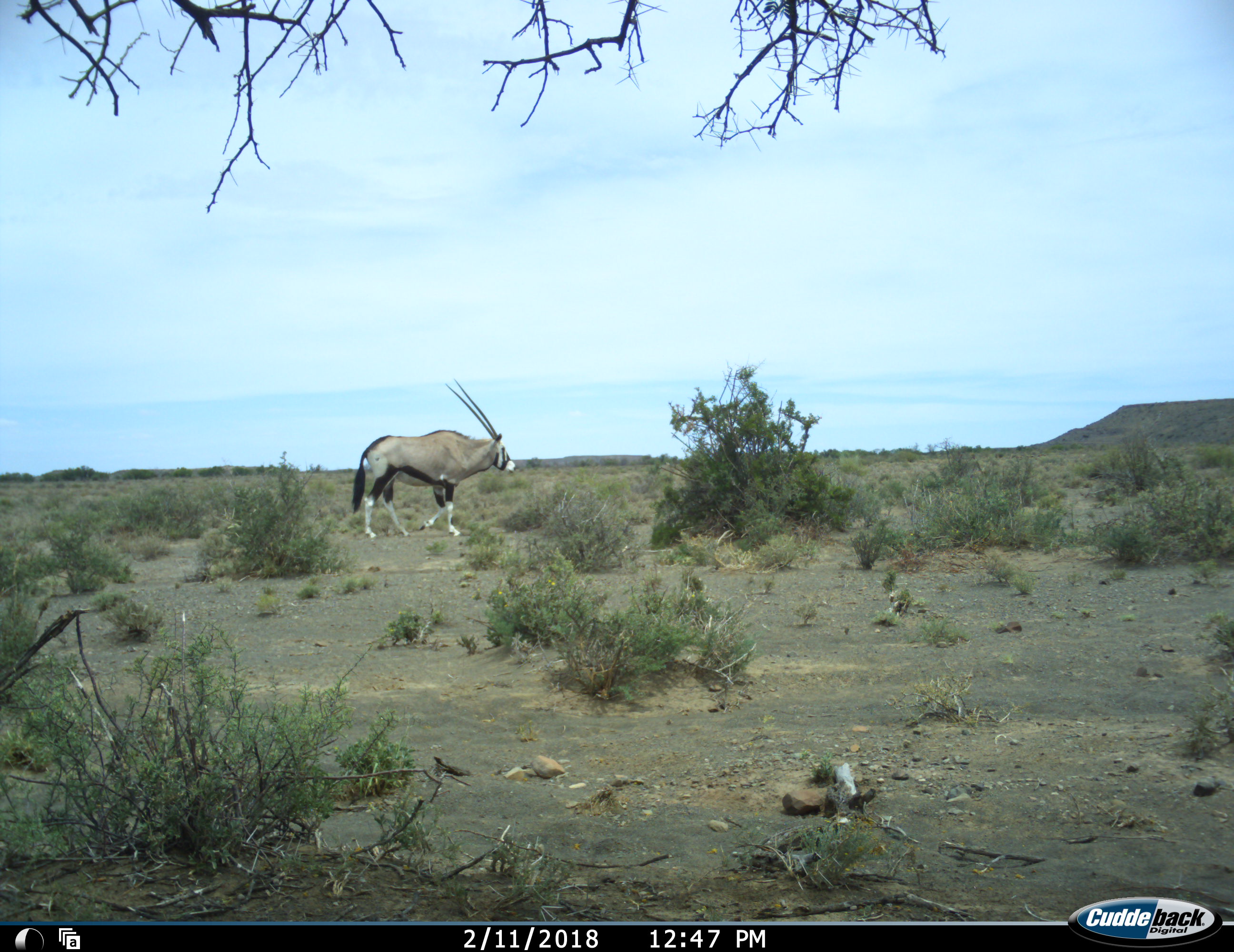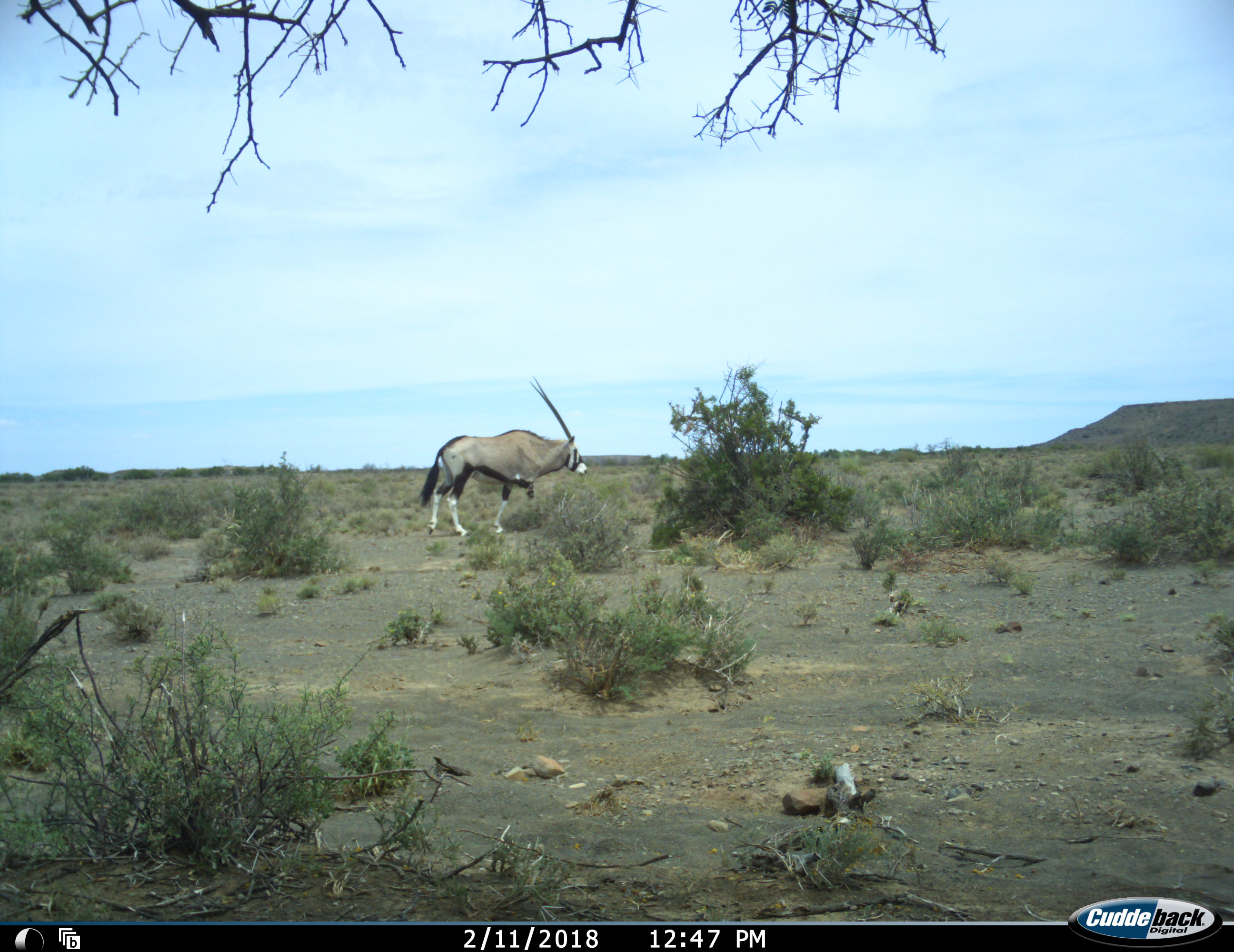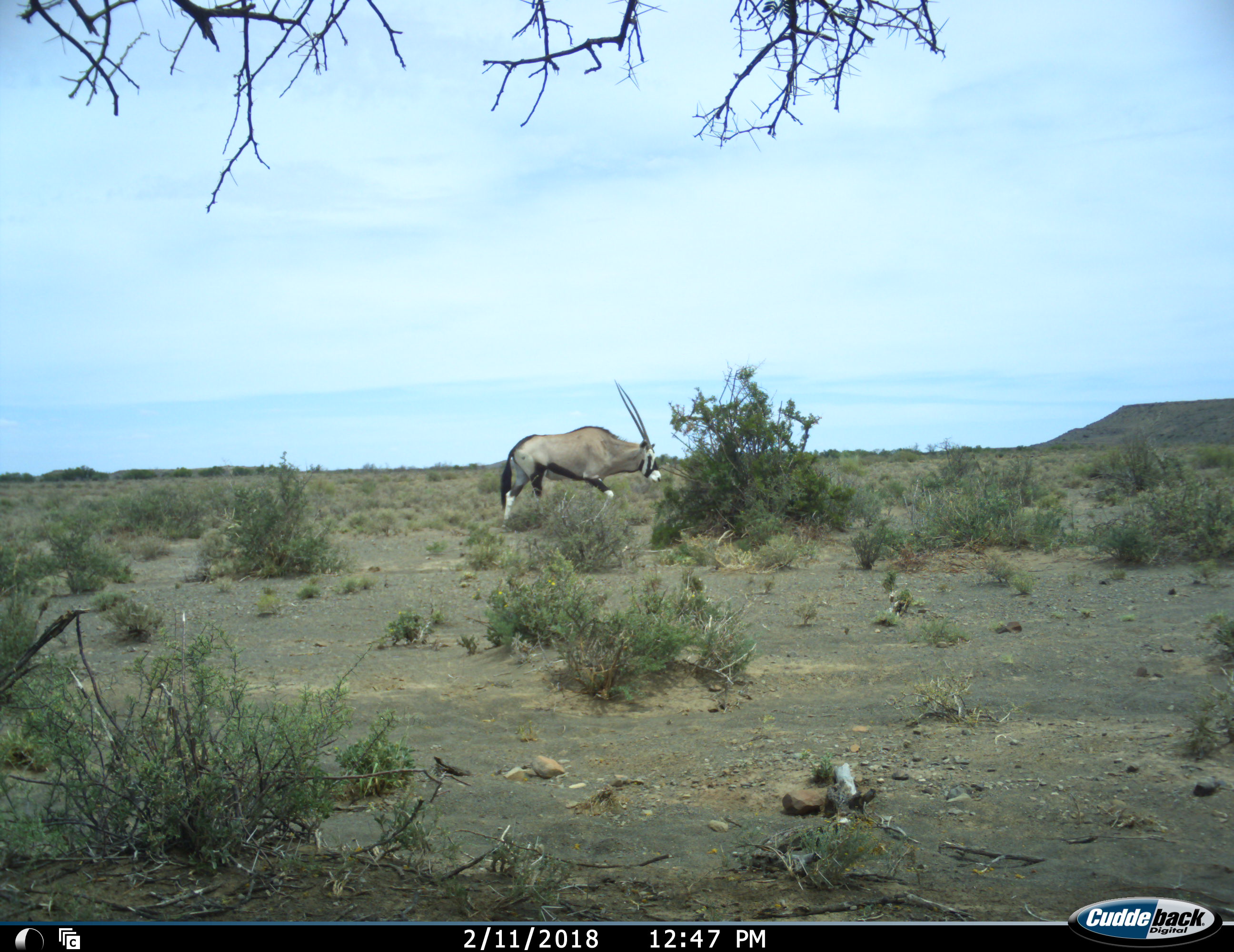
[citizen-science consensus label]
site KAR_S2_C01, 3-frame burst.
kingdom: Animalia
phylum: Chordata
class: Mammalia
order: Artiodactyla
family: Bovidae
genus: Oryx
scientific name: Oryx gazella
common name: gemsbok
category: oryx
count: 1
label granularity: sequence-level